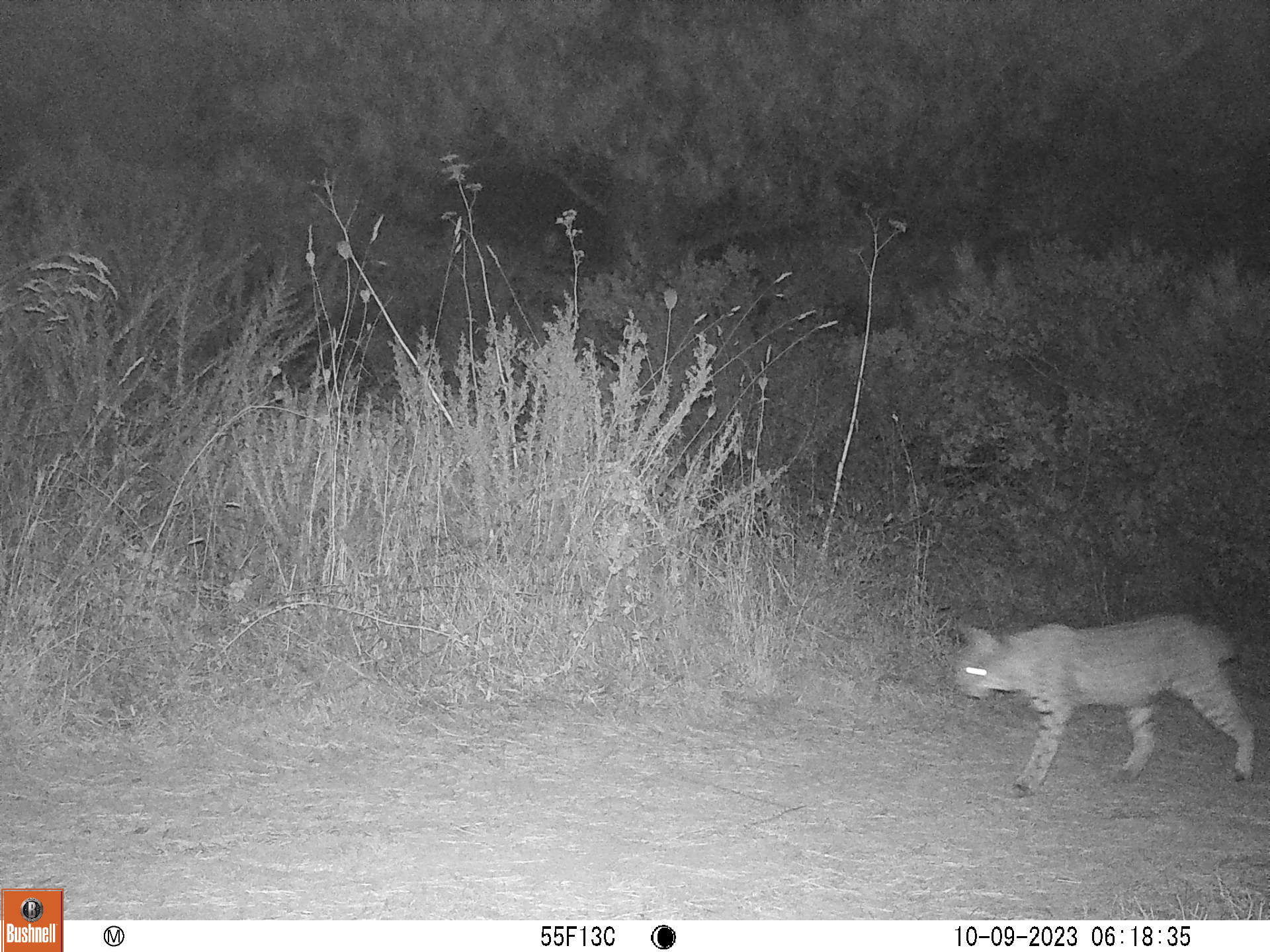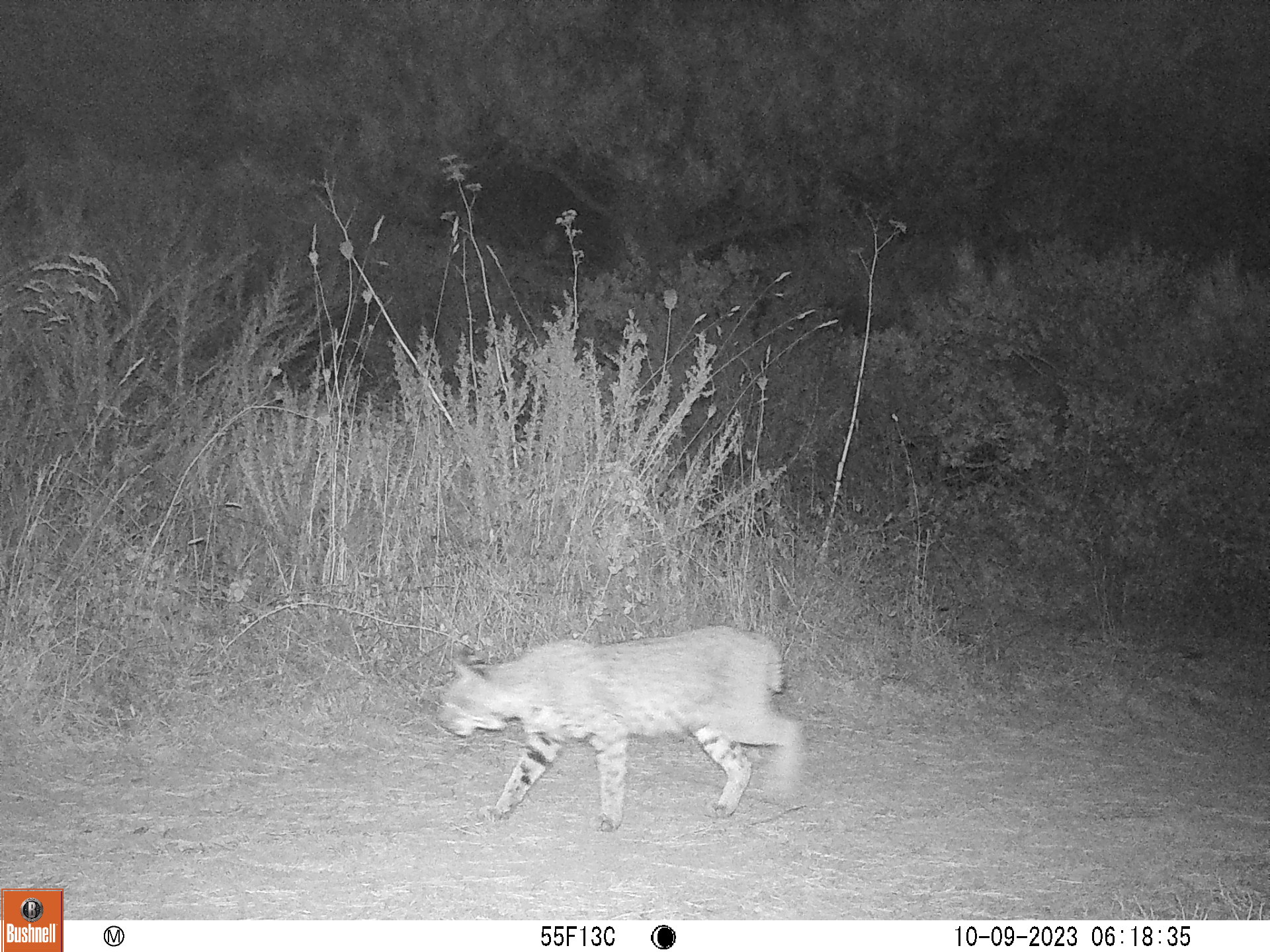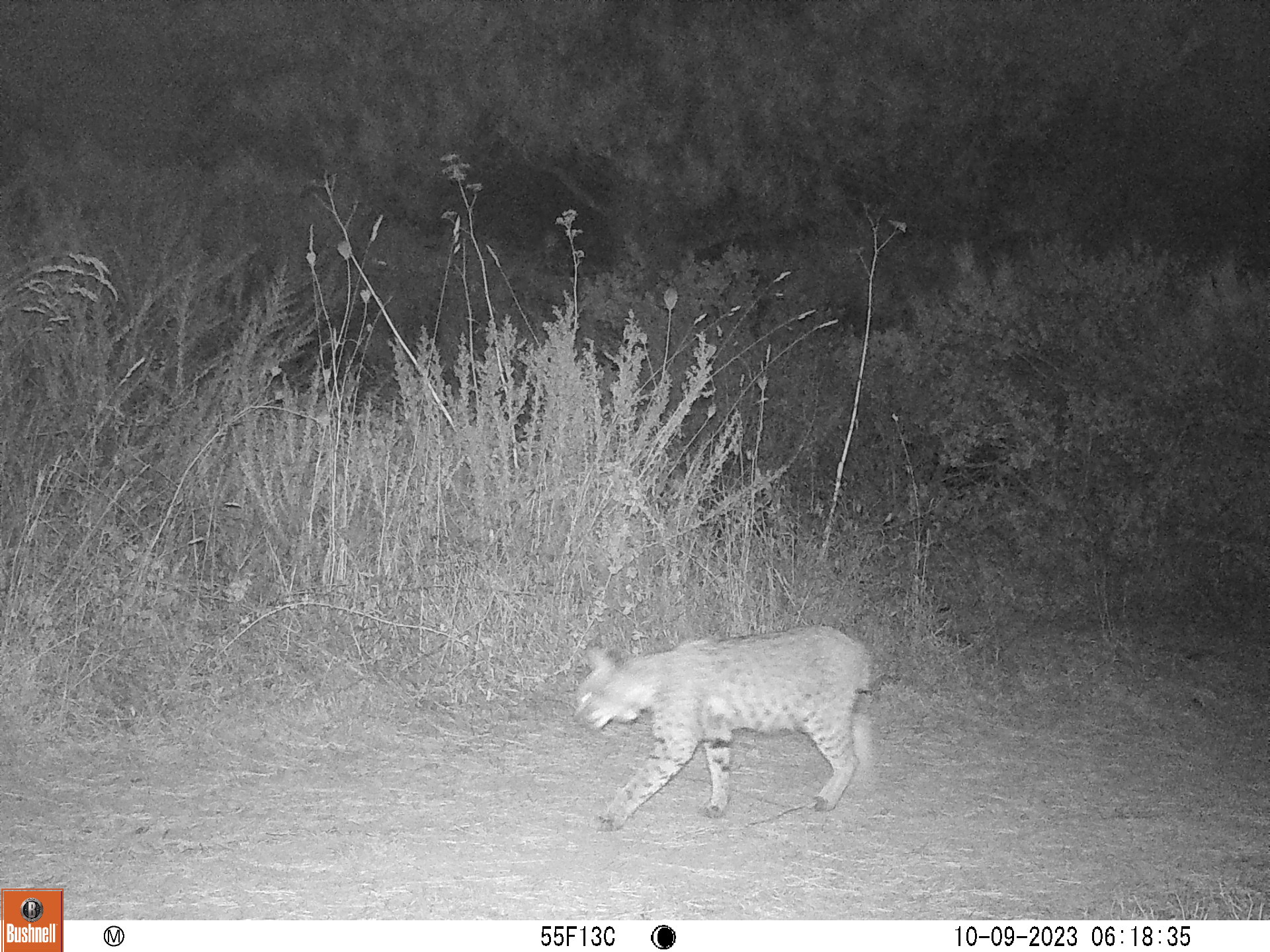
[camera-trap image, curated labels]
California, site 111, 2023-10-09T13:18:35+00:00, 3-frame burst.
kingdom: Animalia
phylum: Chordata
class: Mammalia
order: Carnivora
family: Felidae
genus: Lynx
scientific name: Lynx rufus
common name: bobcat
Bobcat (Lynx rufus).